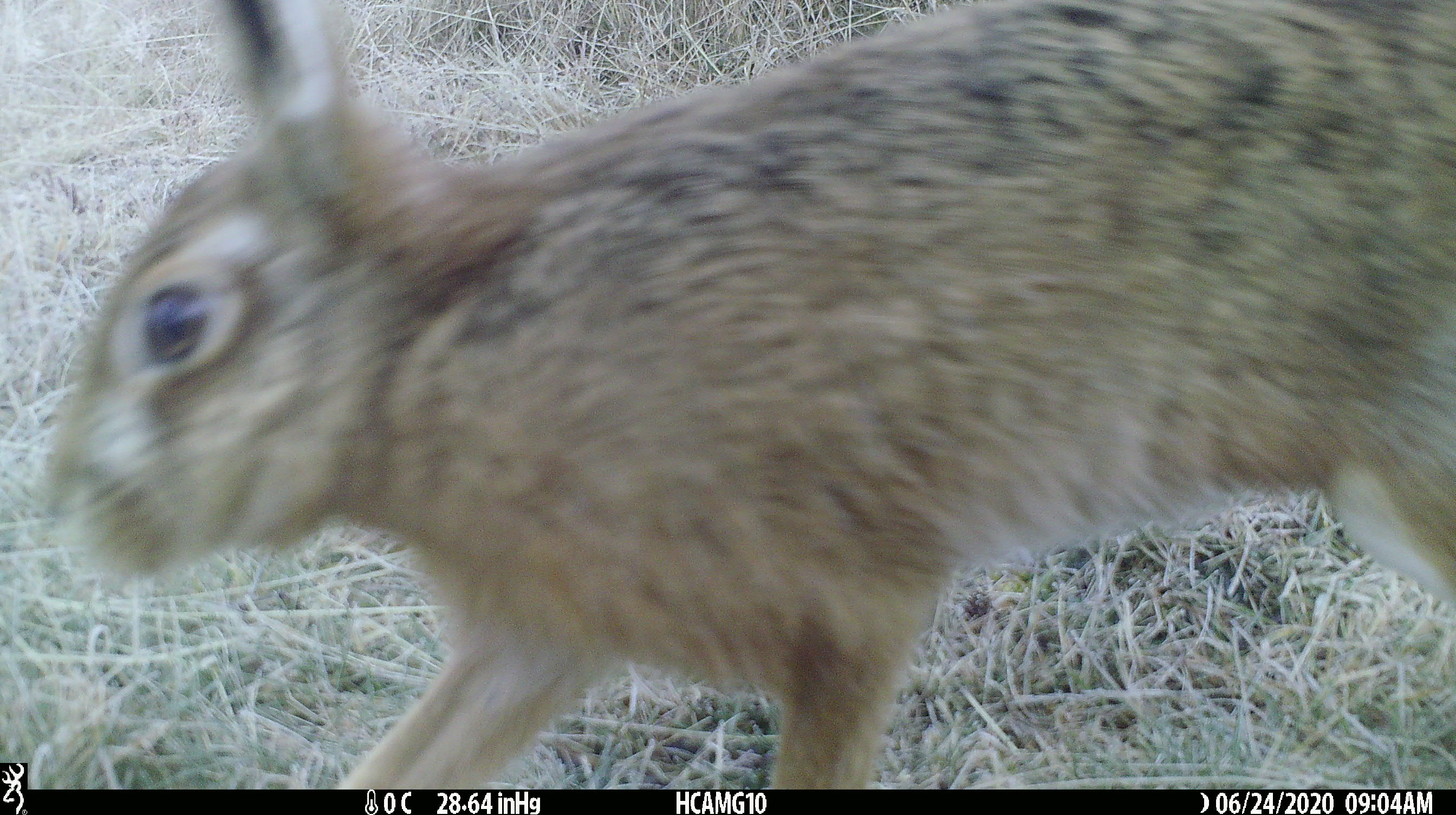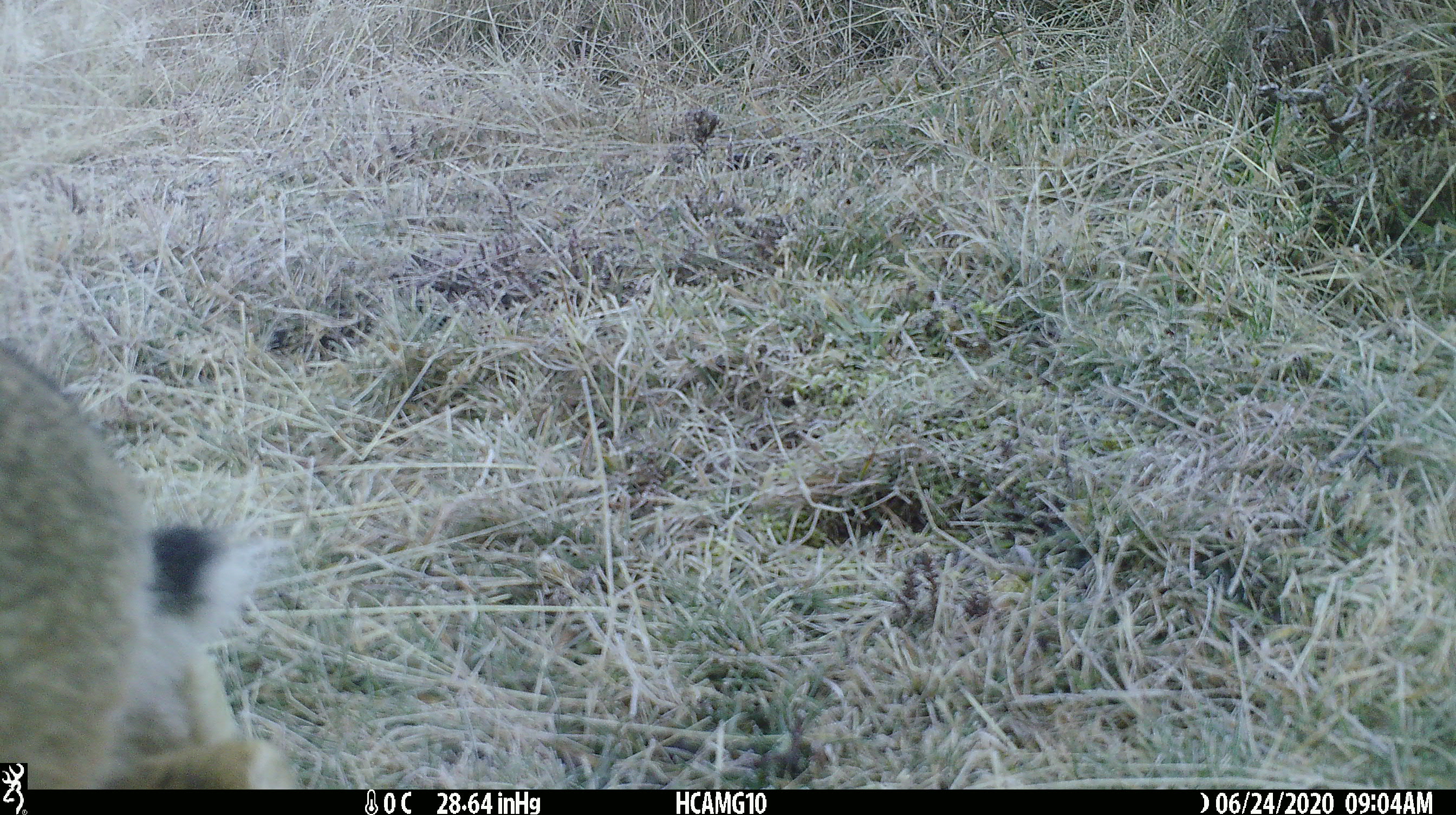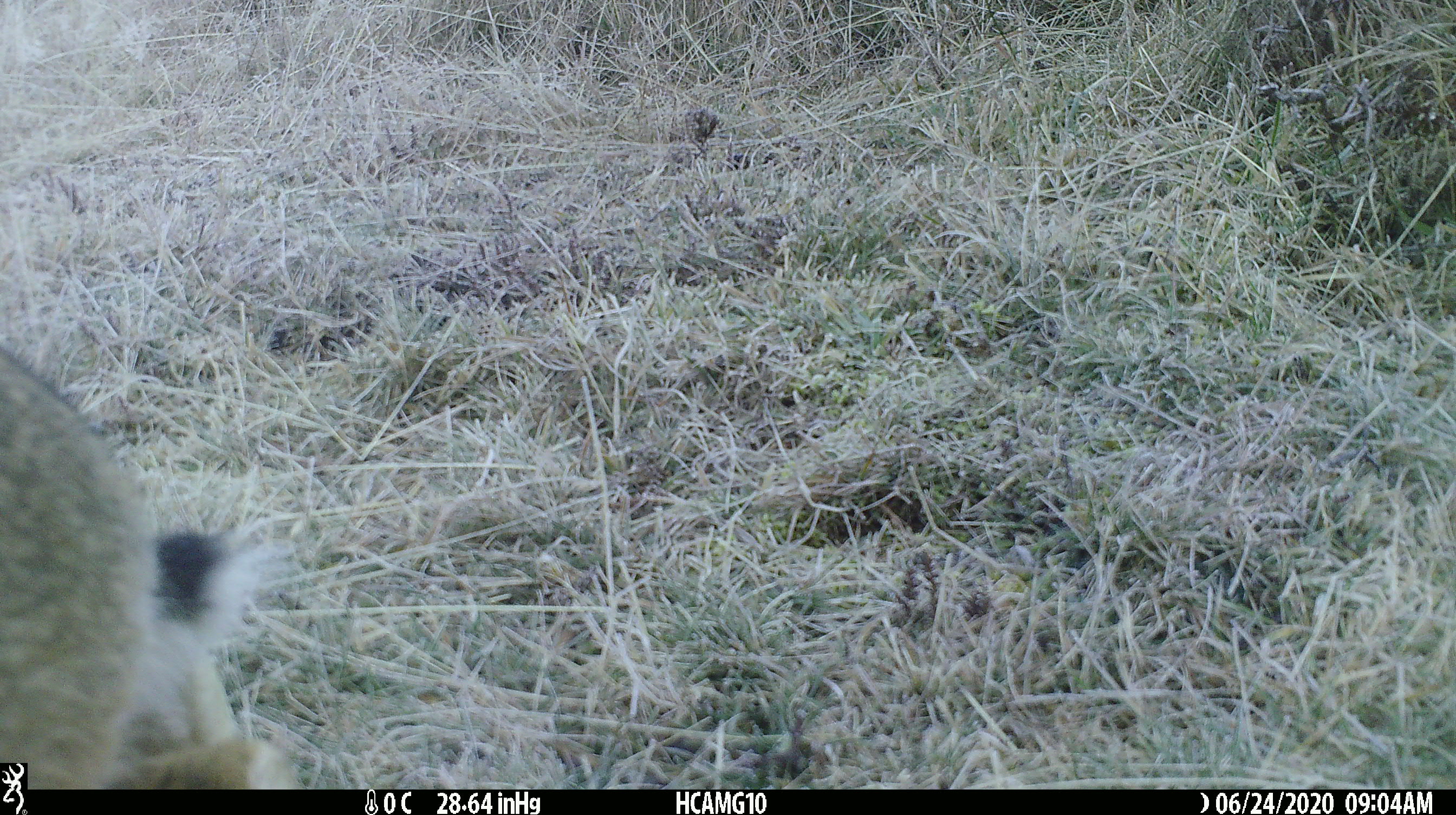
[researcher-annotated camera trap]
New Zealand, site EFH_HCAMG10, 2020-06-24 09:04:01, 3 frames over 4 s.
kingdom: Animalia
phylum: Chordata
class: Mammalia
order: Lagomorpha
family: Leporidae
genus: Lepus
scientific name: Lepus europaeus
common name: brown hare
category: hare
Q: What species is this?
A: Hare (brown hare) (Lepus europaeus).